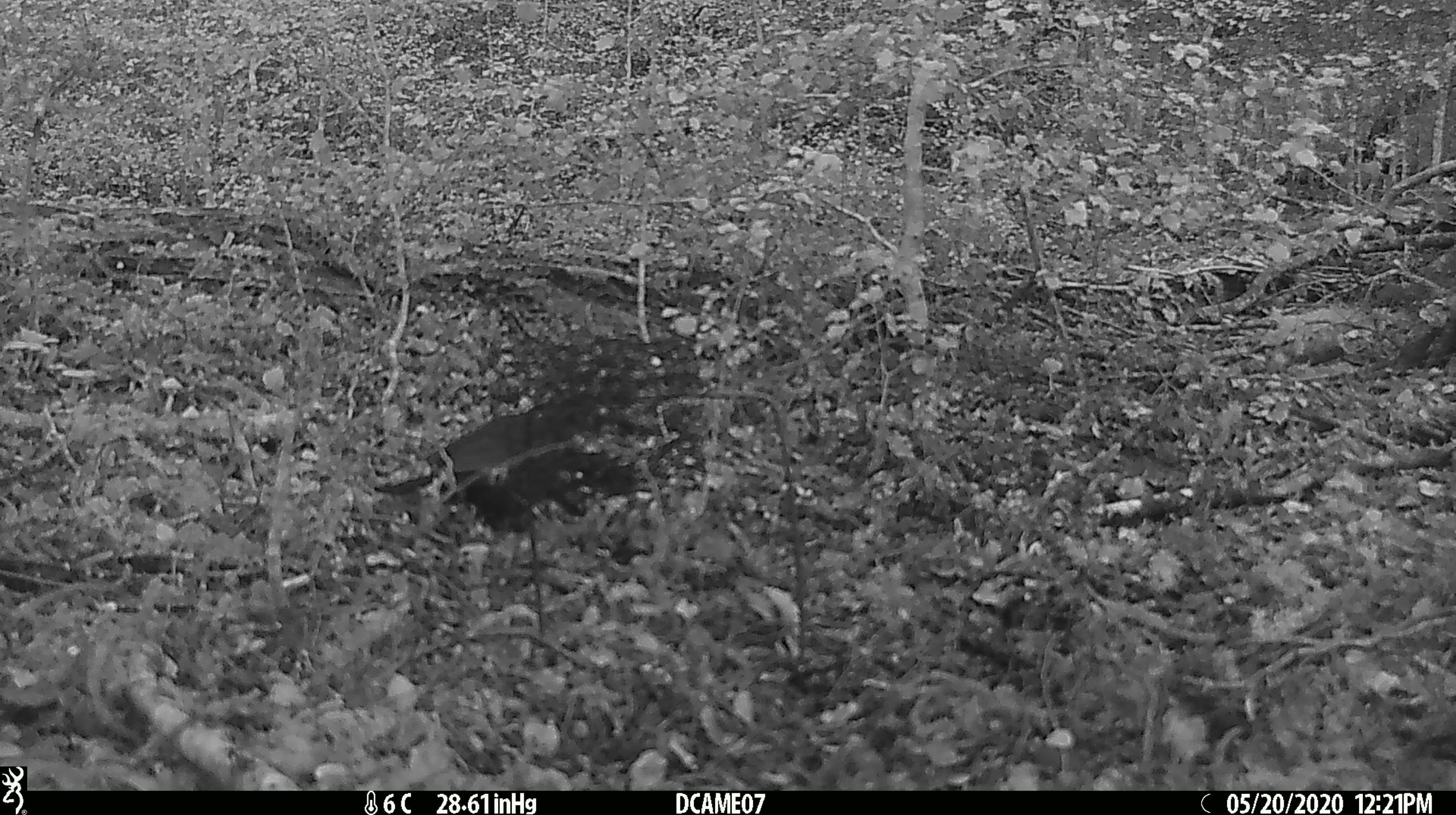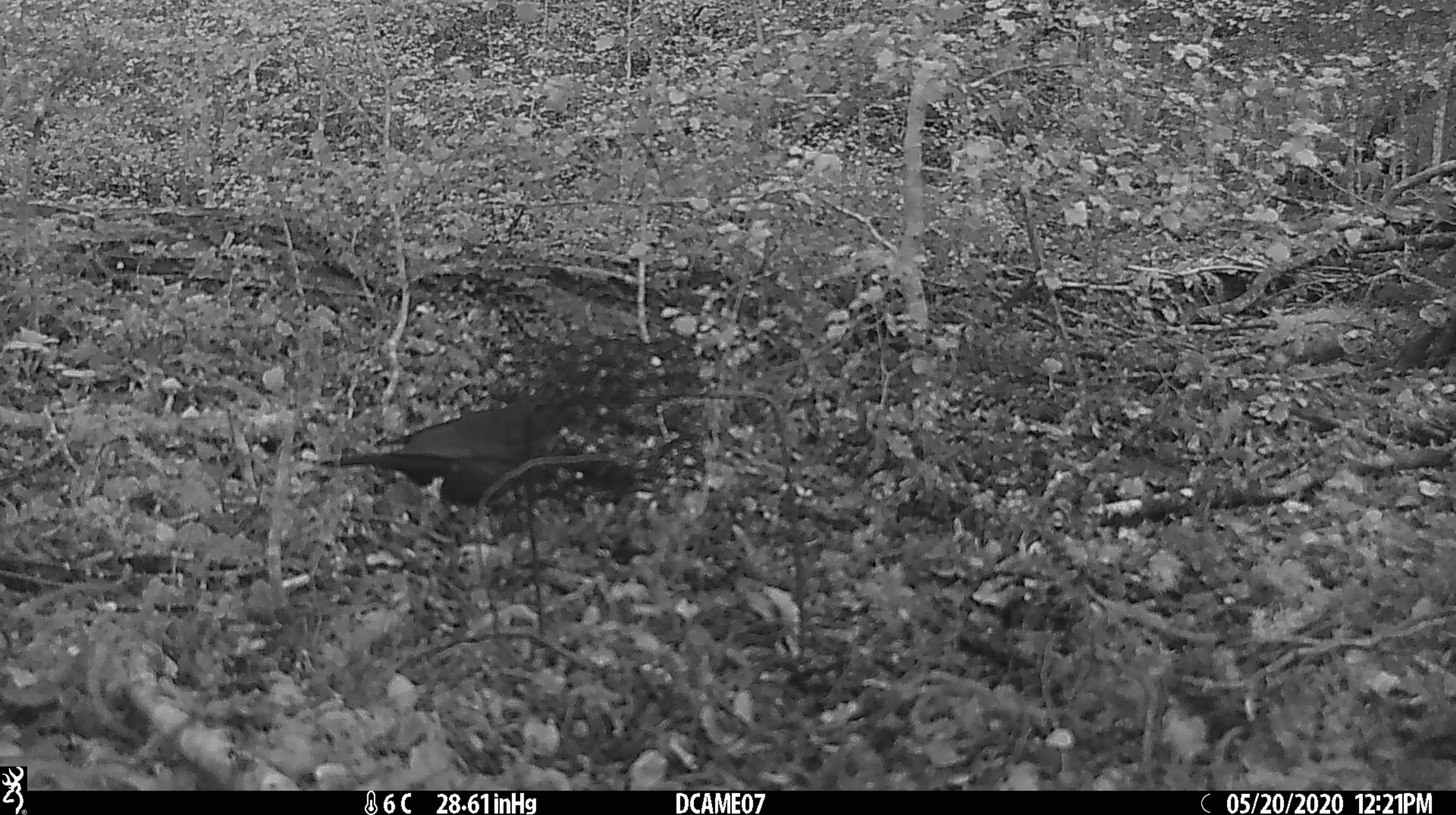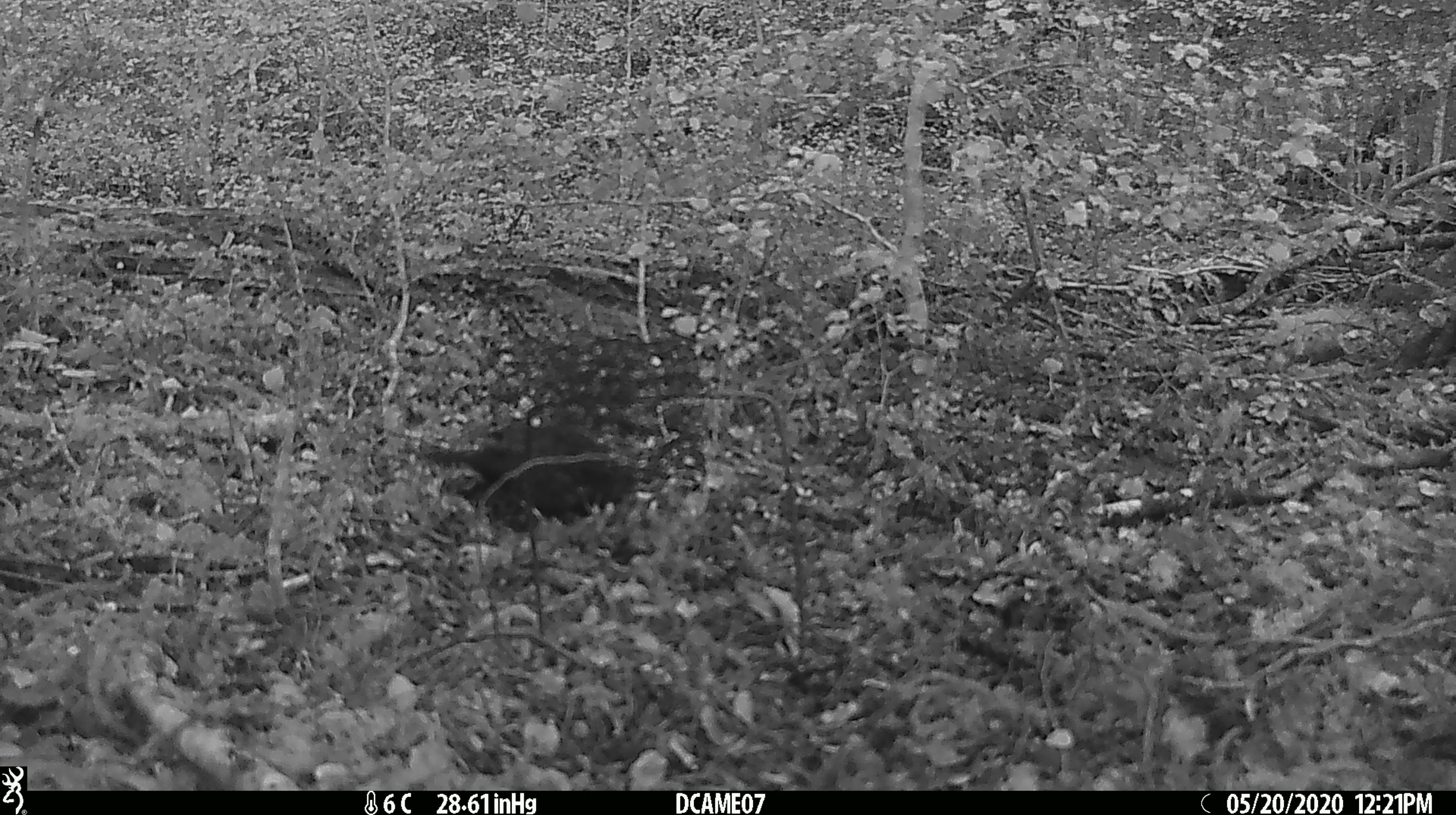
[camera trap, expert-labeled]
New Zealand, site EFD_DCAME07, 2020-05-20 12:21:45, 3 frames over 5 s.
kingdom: Animalia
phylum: Chordata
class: Aves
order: Passeriformes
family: Turdidae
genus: Turdus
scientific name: Turdus merula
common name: eurasian blackbird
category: blackbird